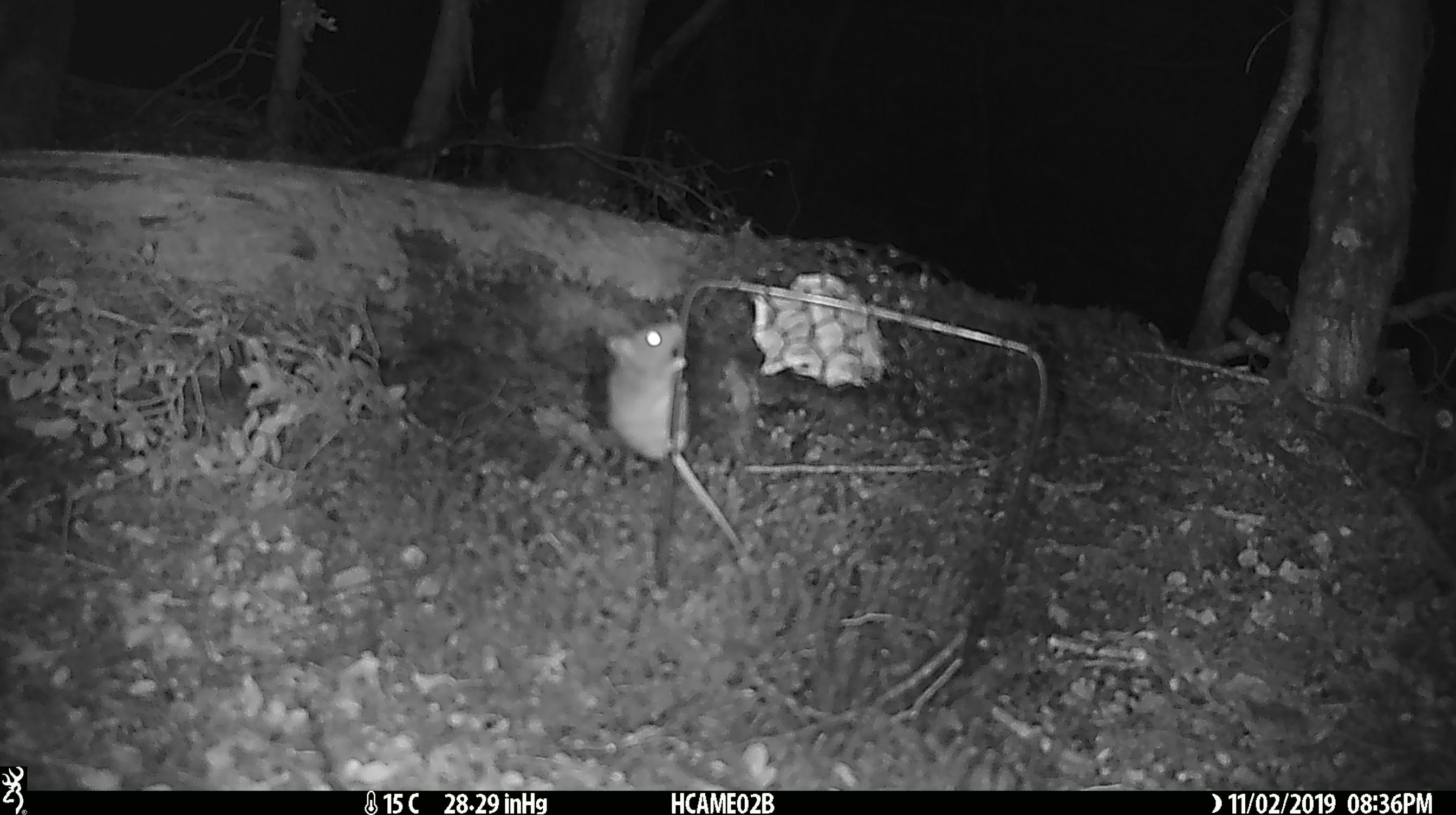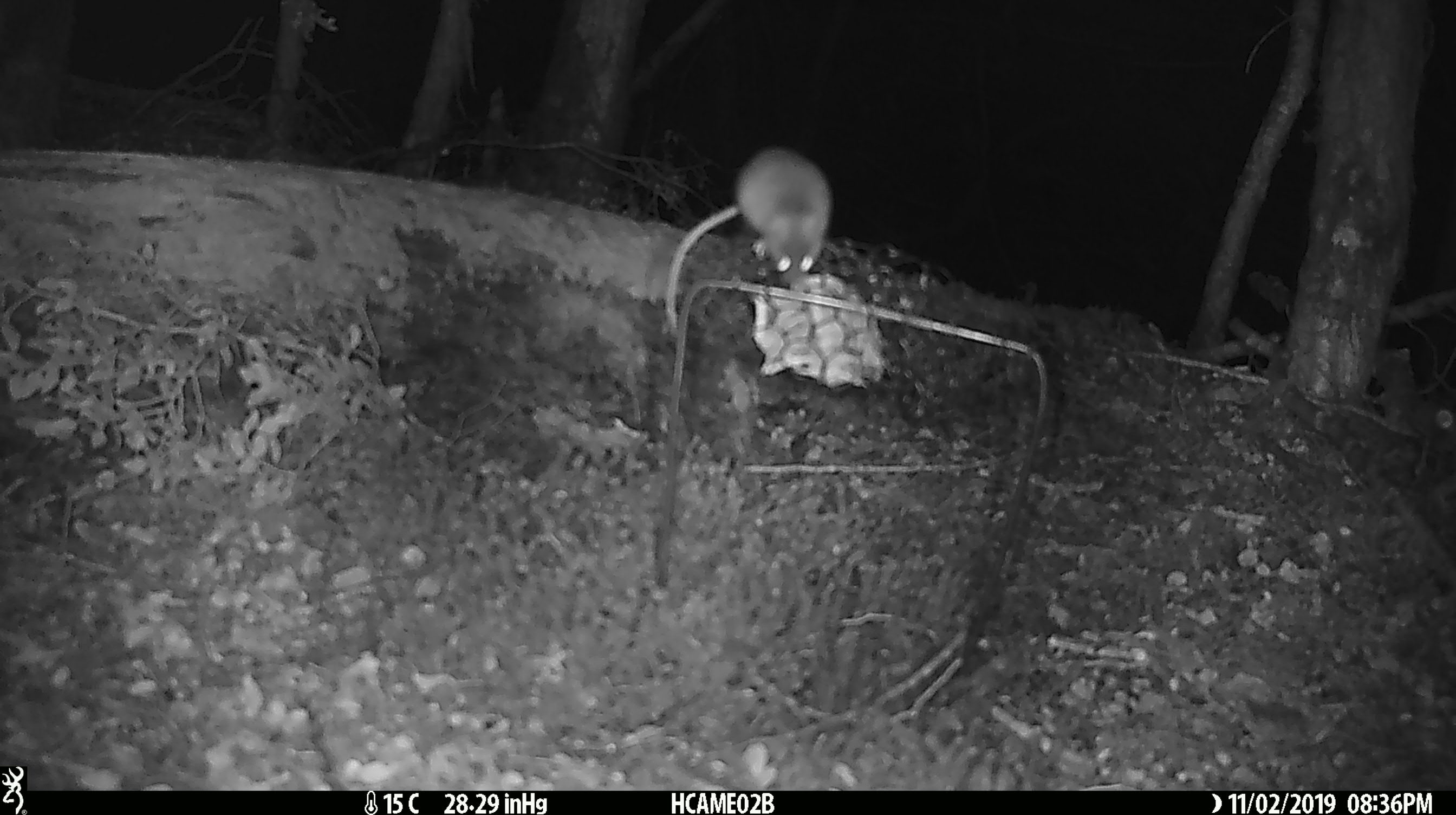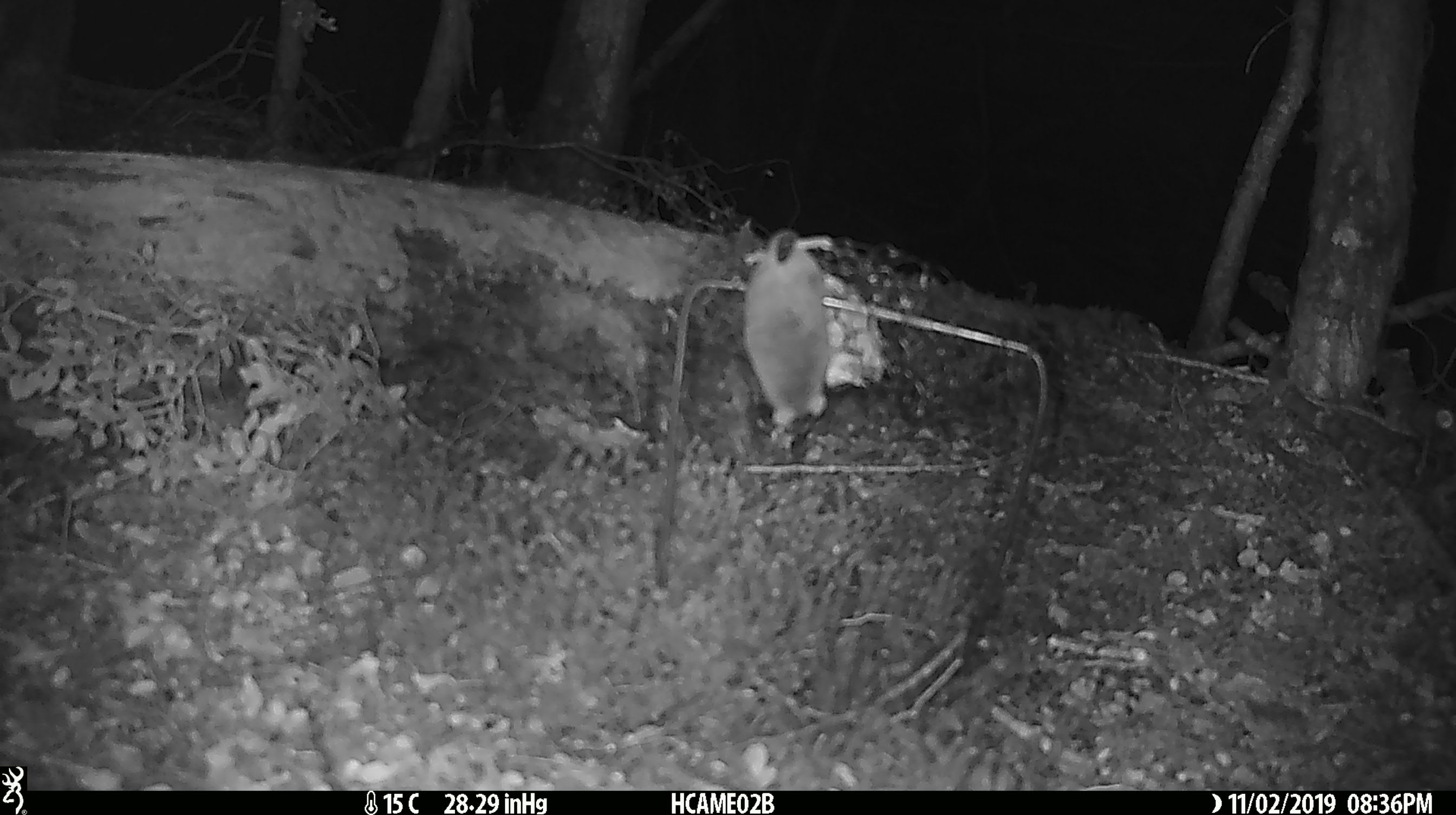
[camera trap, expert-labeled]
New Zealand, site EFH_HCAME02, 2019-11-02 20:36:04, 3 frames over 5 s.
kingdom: Animalia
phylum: Chordata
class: Mammalia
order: Rodentia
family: Muridae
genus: Mus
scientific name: Mus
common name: mouse